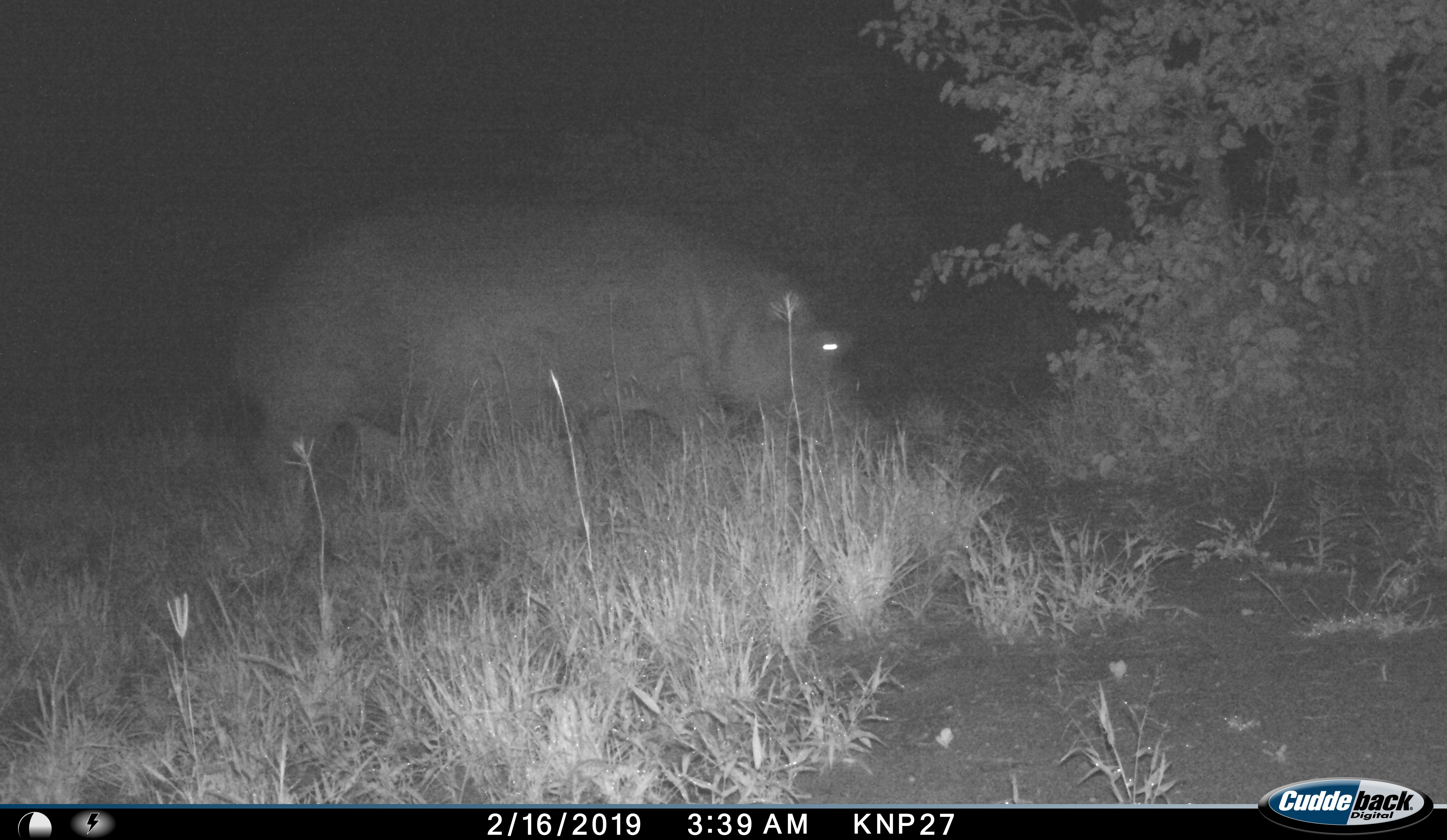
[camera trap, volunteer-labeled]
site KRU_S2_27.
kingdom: Animalia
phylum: Chordata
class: Mammalia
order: Artiodactyla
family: Hippopotamidae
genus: Hippopotamus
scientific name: Hippopotamus amphibius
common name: hippopotamus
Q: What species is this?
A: Hippopotamus (Hippopotamus amphibius).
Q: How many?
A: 1.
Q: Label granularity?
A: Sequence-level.